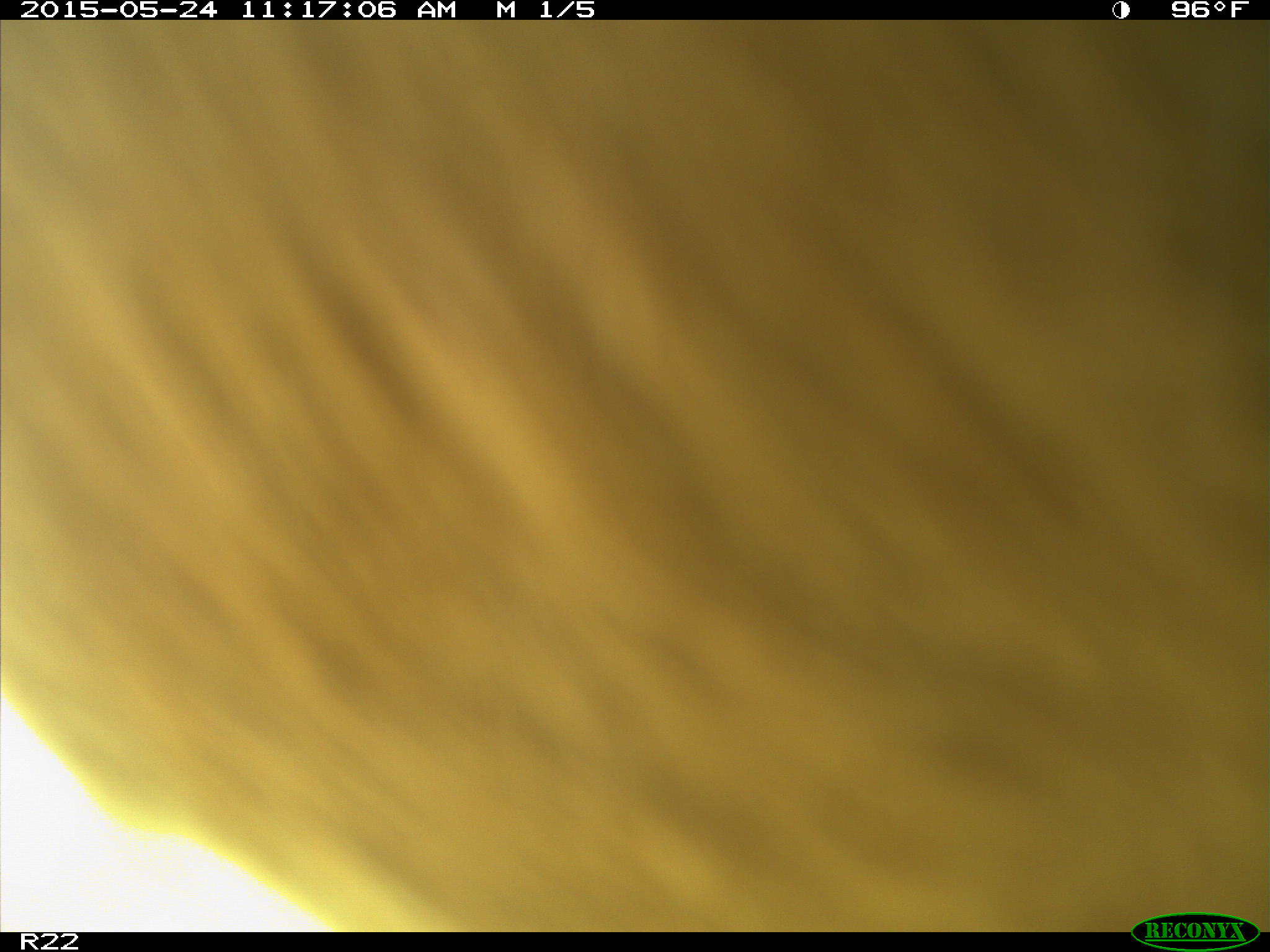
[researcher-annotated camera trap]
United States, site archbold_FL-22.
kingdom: Animalia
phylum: Chordata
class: Mammalia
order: Artiodactyla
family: Bovidae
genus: Bos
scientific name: Bos taurus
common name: domestic cow